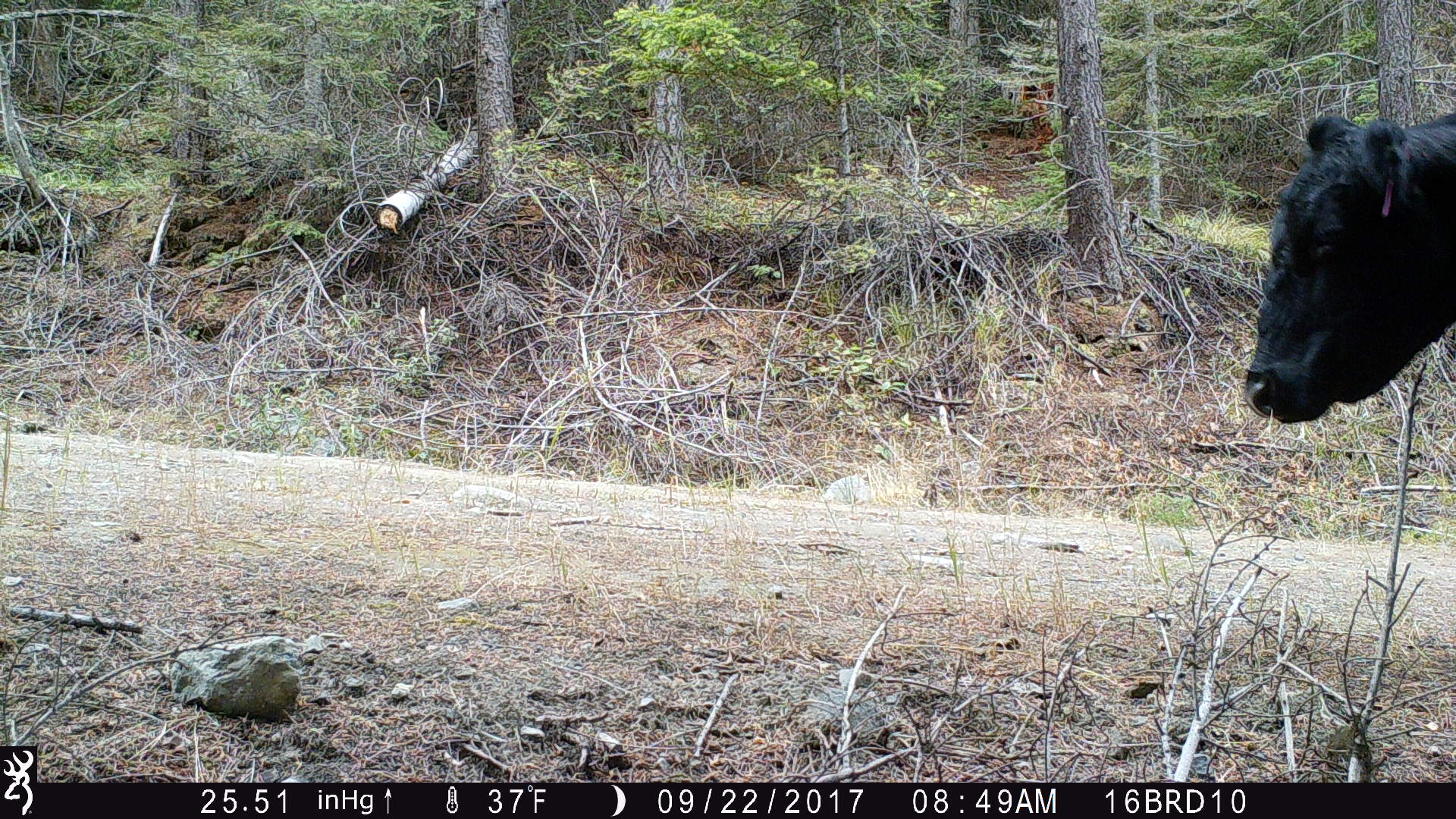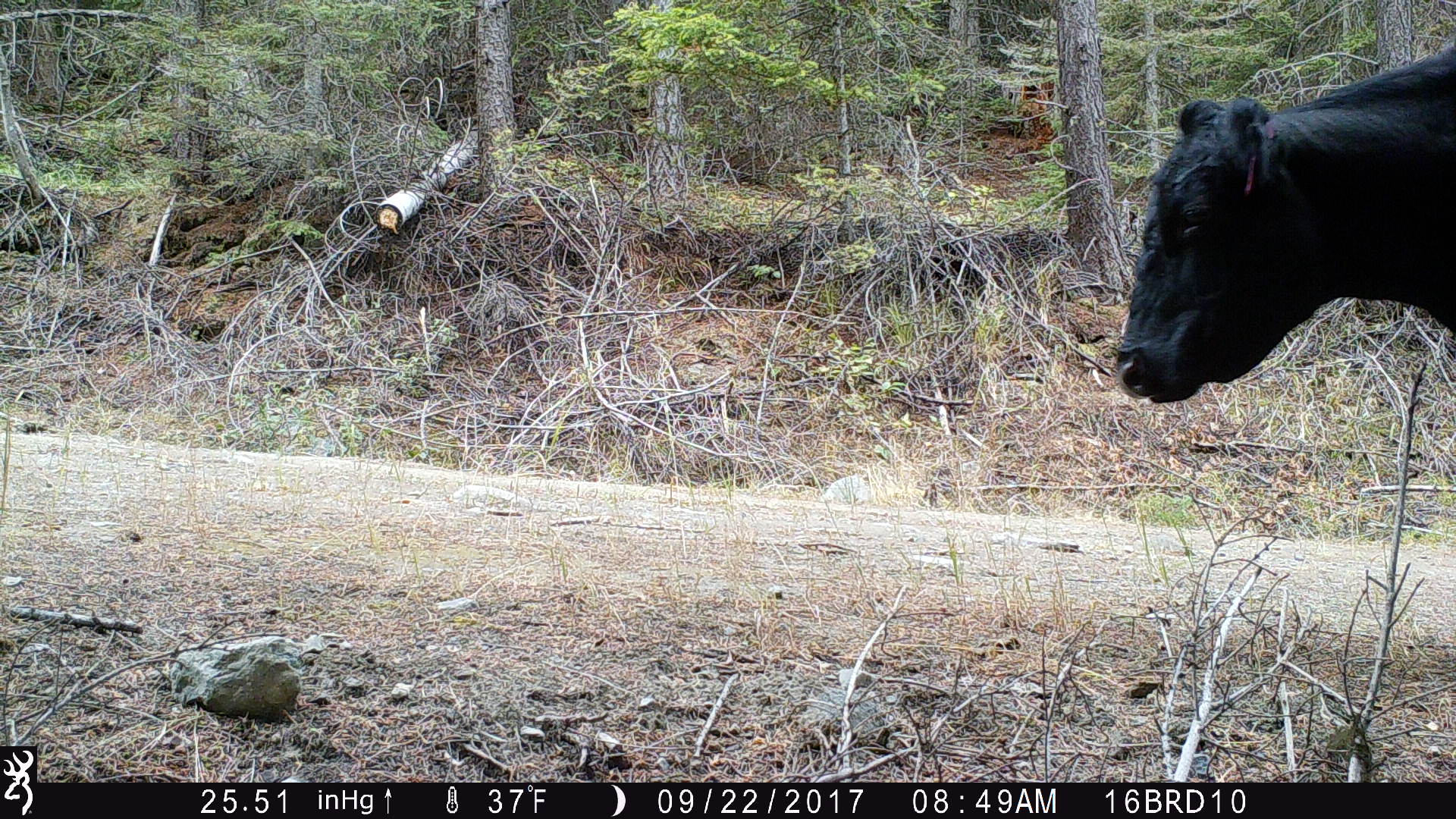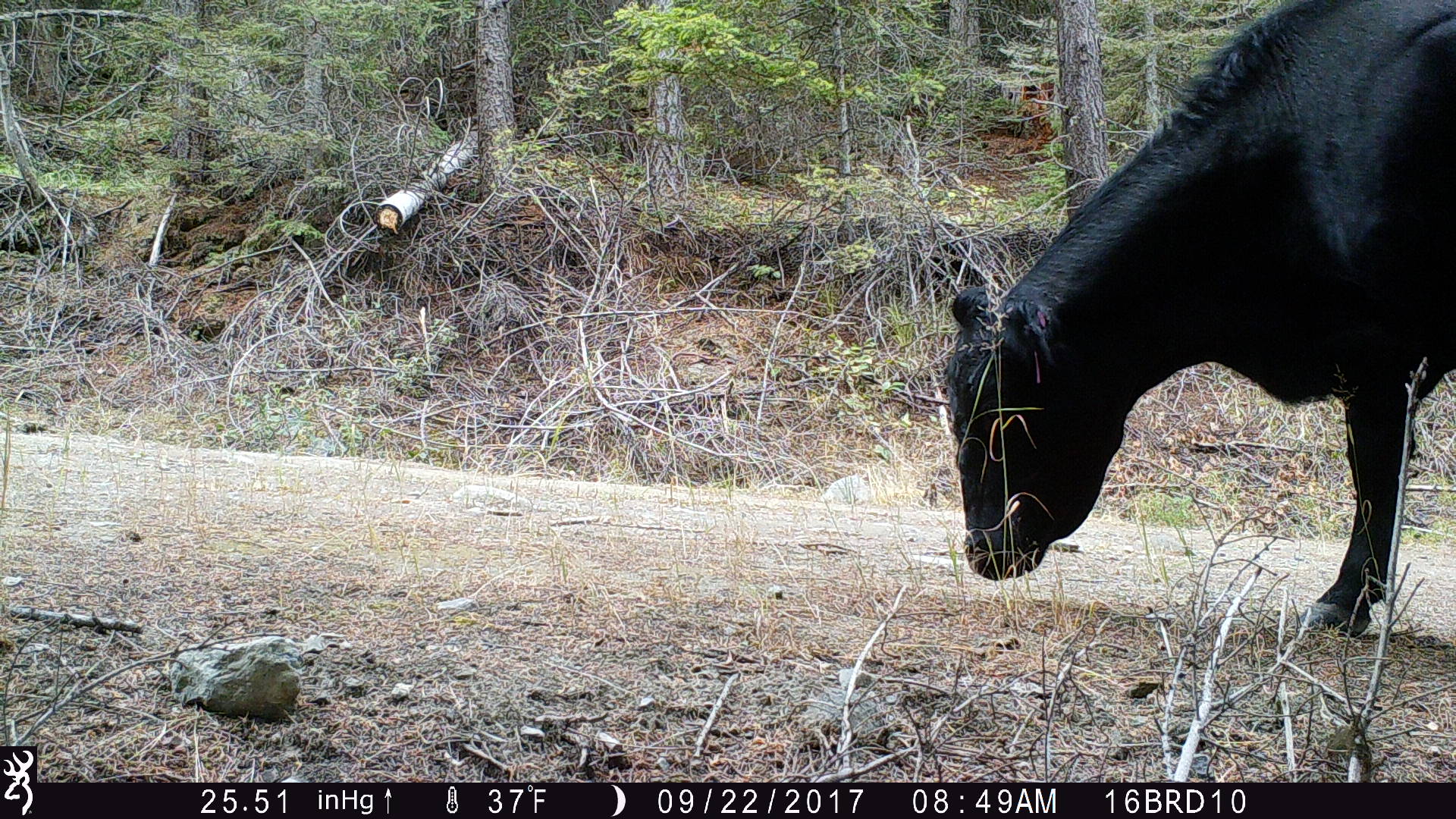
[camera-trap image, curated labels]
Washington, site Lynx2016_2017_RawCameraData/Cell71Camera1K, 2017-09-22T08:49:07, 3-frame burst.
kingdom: Animalia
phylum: Chordata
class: Mammalia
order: Artiodactyla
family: Bovidae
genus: Bos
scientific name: Bos taurus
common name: domestic cattle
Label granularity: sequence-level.